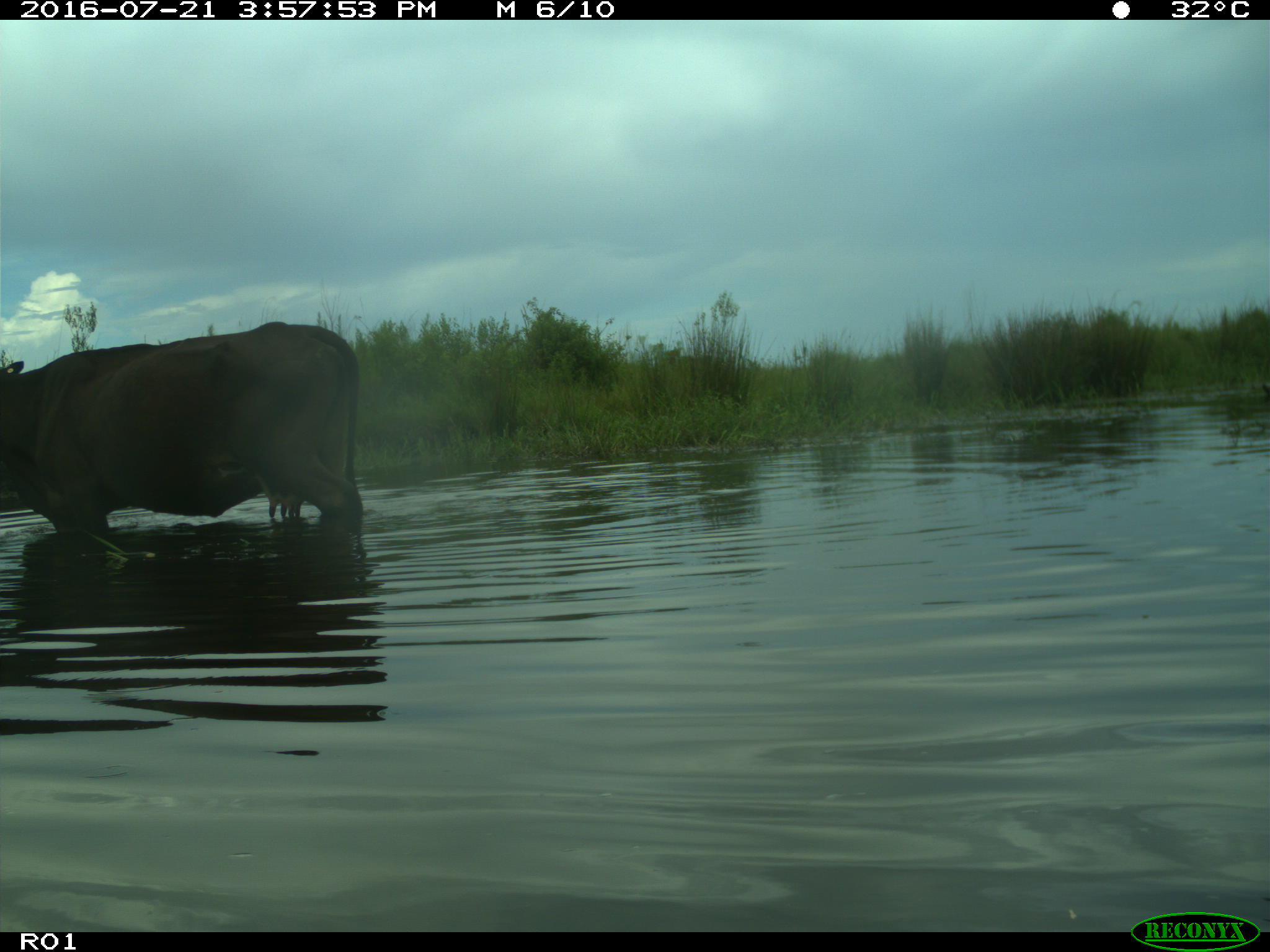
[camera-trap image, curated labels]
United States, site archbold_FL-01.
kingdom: Animalia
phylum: Chordata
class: Mammalia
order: Artiodactyla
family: Bovidae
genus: Bos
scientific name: Bos taurus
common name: domestic cow